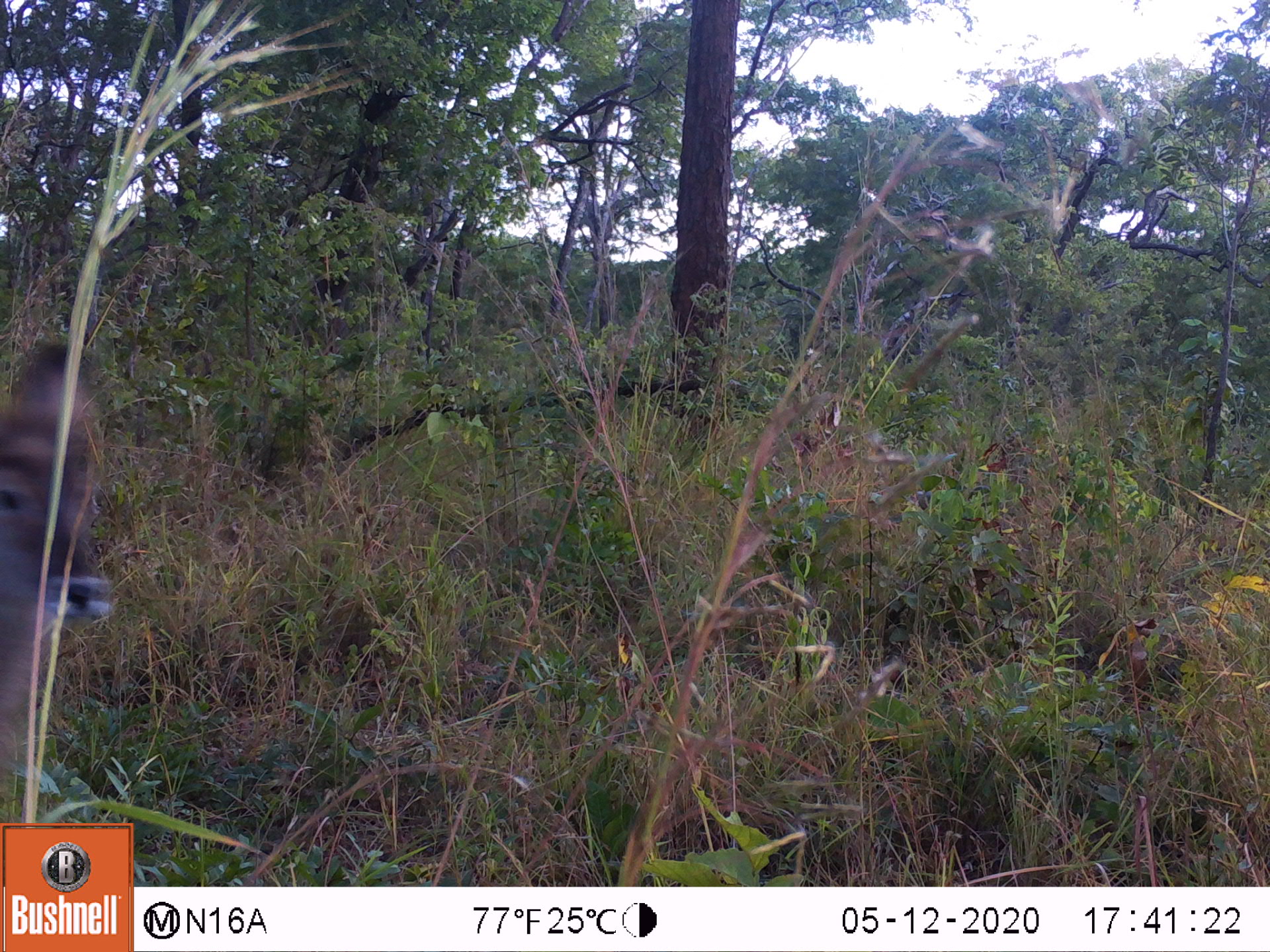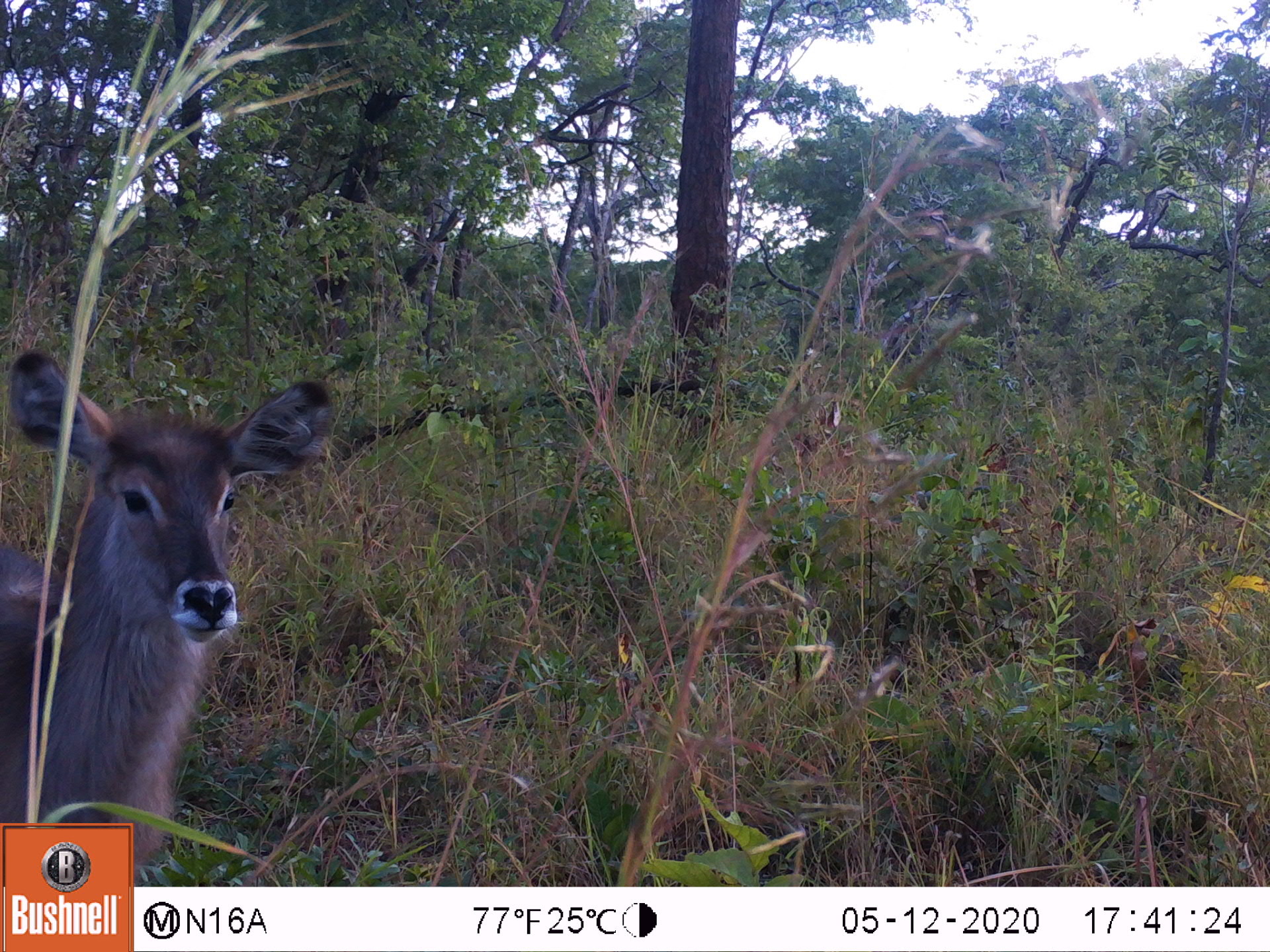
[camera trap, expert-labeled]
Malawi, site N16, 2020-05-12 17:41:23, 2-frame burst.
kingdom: Animalia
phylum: Chordata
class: Mammalia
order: Artiodactyla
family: Bovidae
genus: Kobus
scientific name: Kobus ellipsiprymnus ellipsiprymnus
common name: common waterbuck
Common waterbuck (Kobus ellipsiprymnus ellipsiprymnus), count 1.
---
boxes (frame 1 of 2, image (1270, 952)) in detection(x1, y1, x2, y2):
common waterbuck: detection(0, 330, 116, 740)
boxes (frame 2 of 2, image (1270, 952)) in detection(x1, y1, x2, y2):
common waterbuck: detection(2, 351, 339, 819)